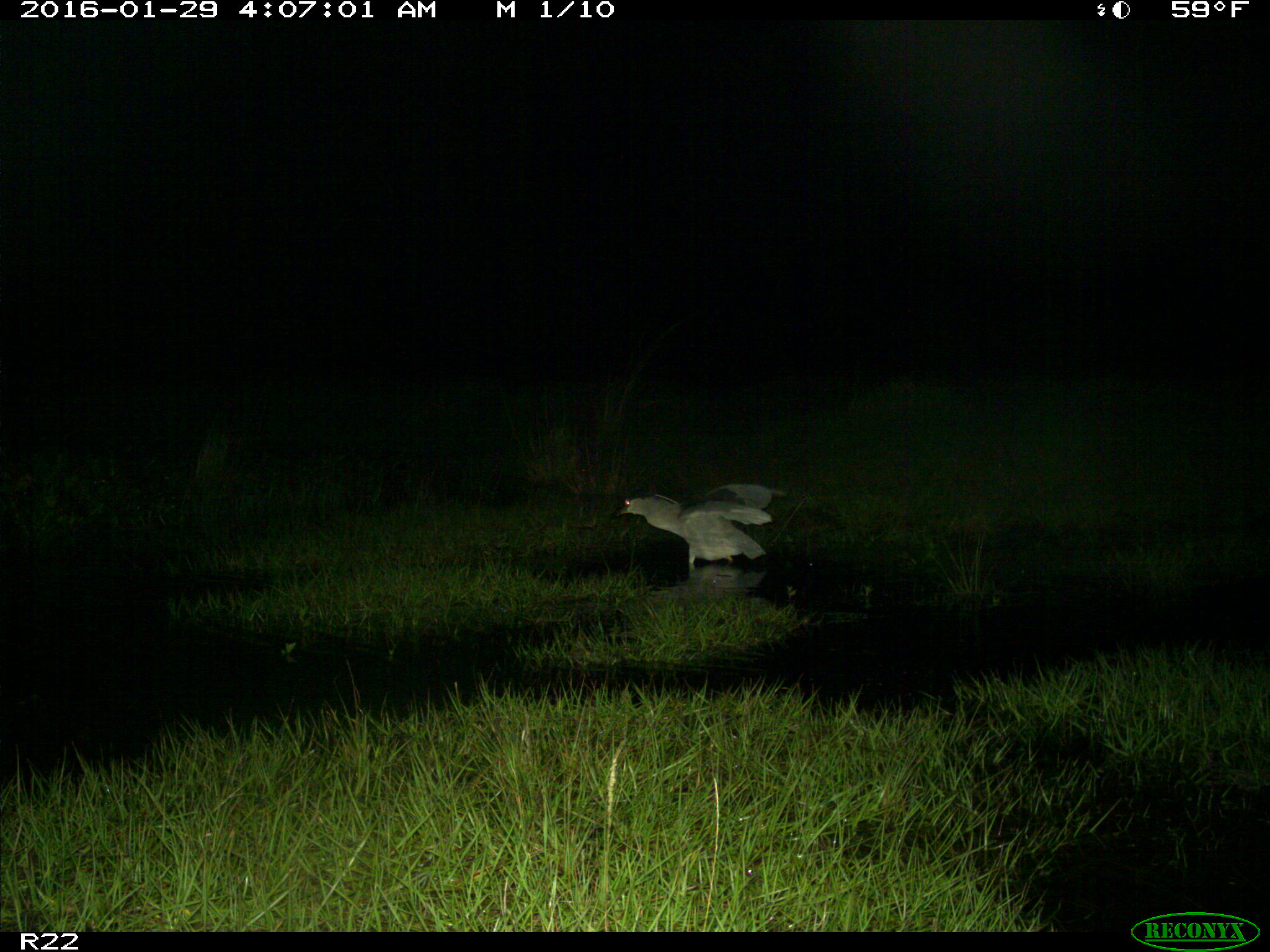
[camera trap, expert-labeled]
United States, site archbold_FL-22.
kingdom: Animalia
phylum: Chordata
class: Aves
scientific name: Aves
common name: birds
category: unidentified bird